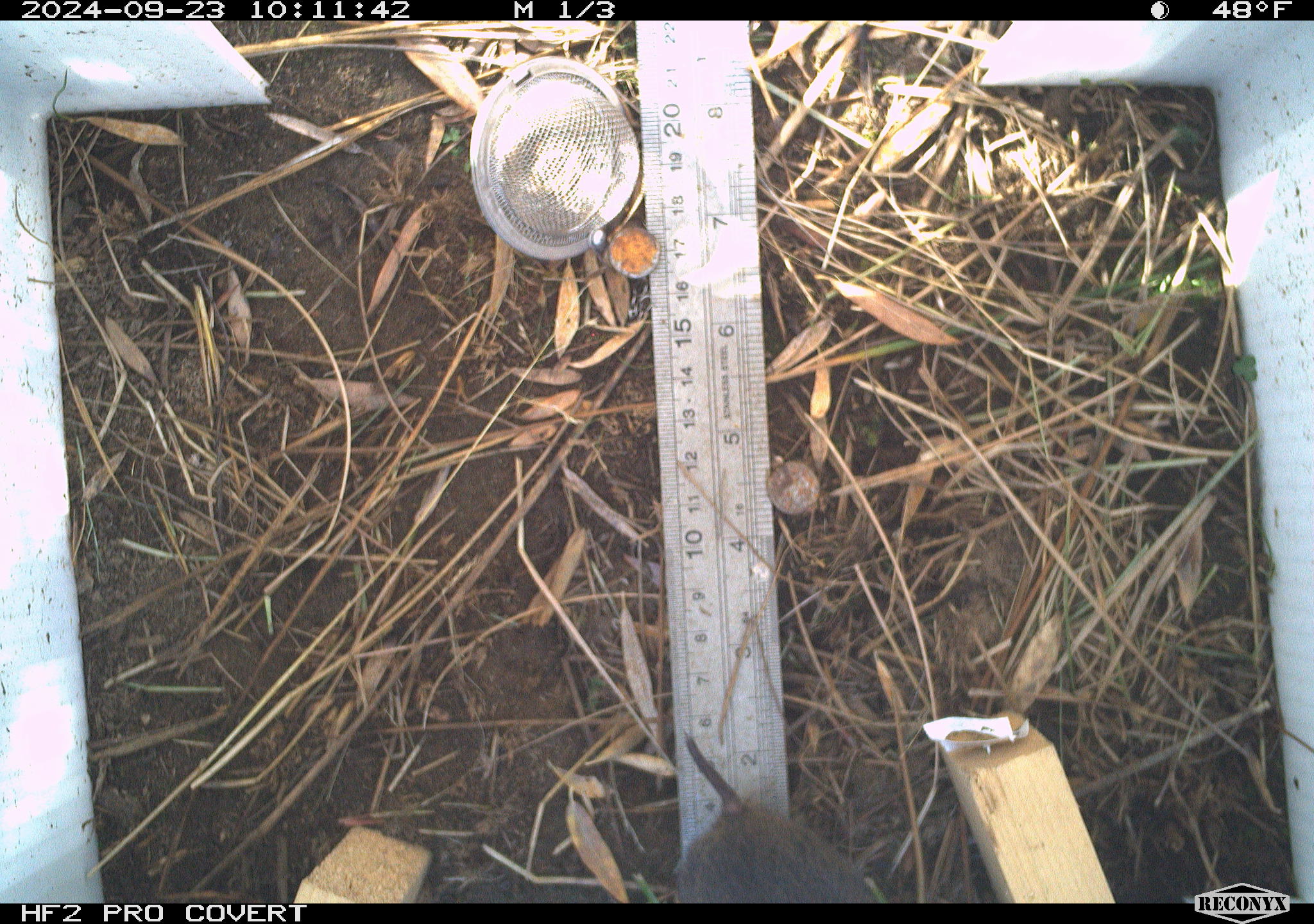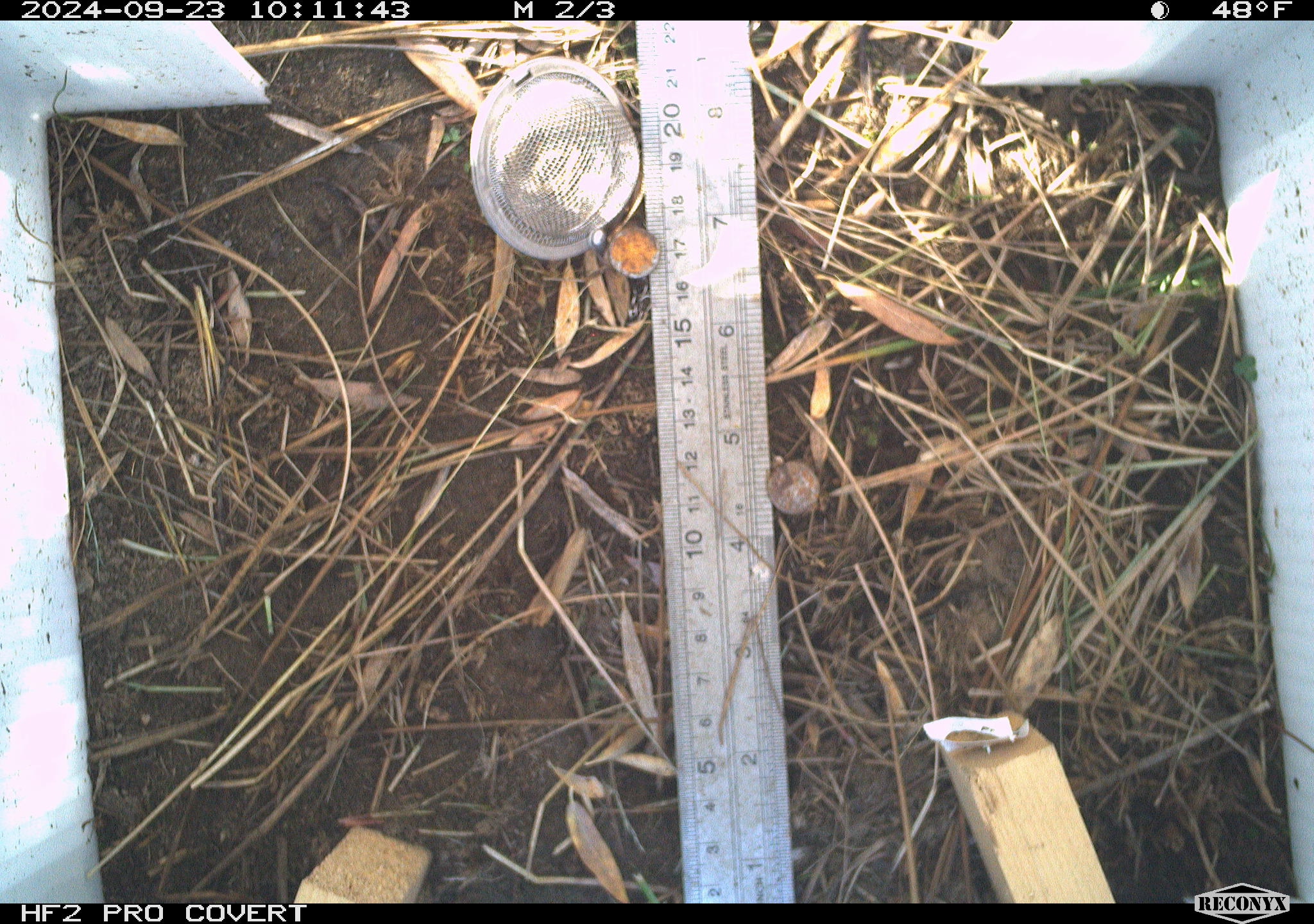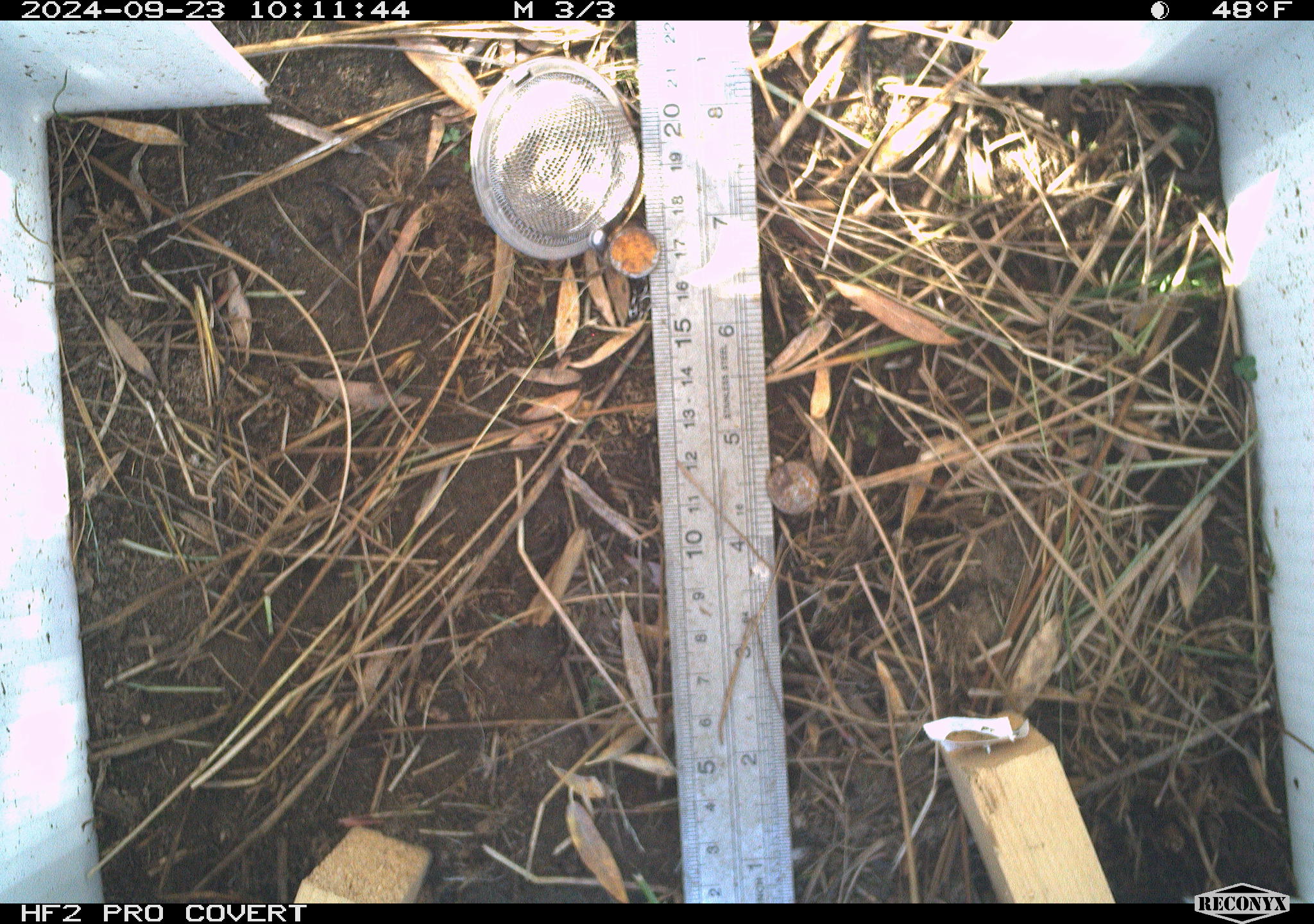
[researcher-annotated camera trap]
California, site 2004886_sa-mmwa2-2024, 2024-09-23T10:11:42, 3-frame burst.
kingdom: Animalia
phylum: Chordata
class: Mammalia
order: Rodentia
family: Cricetidae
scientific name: Arvicolinae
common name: voles, lemmings, and muskrats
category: arvicolinae subfamily